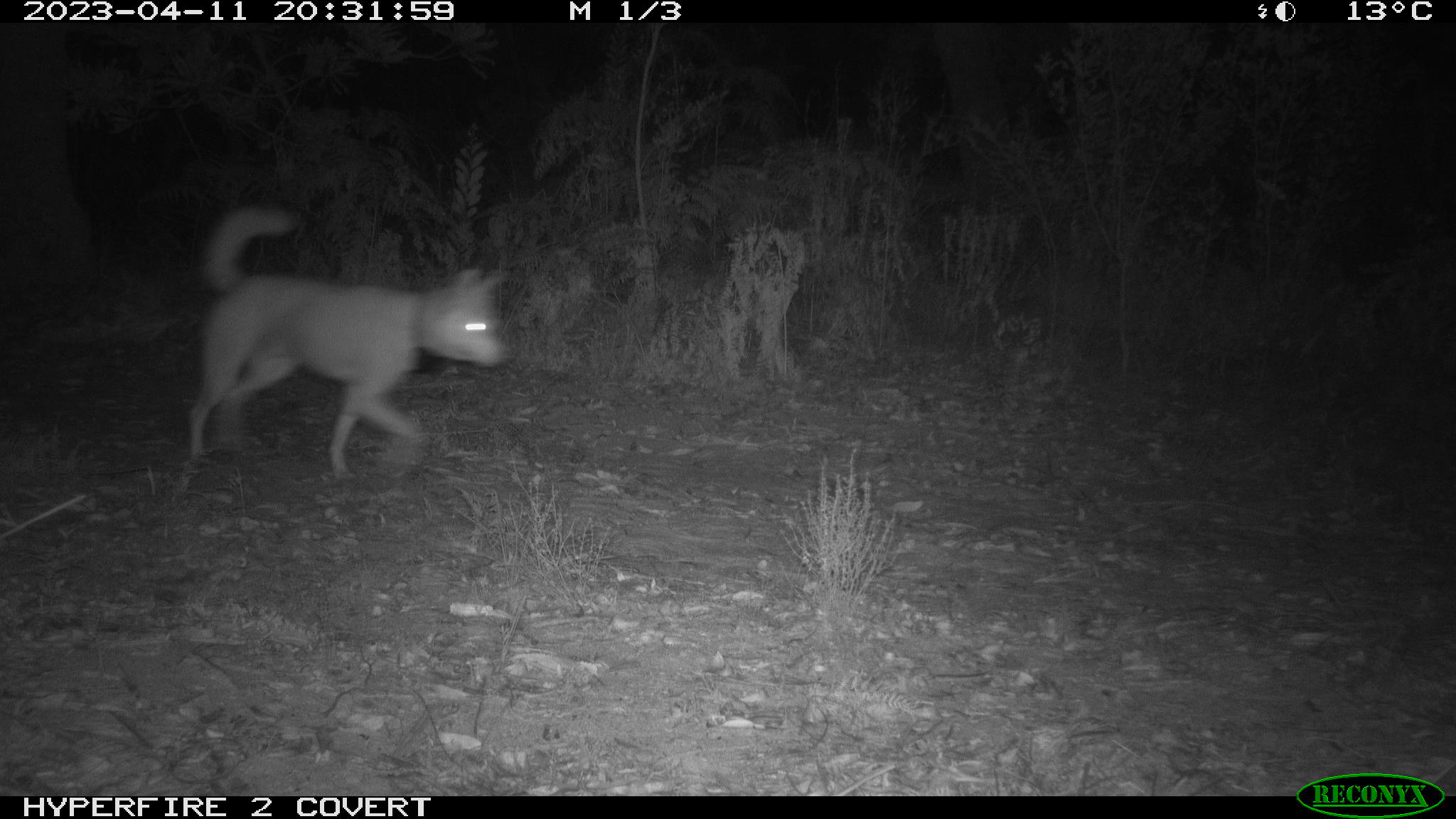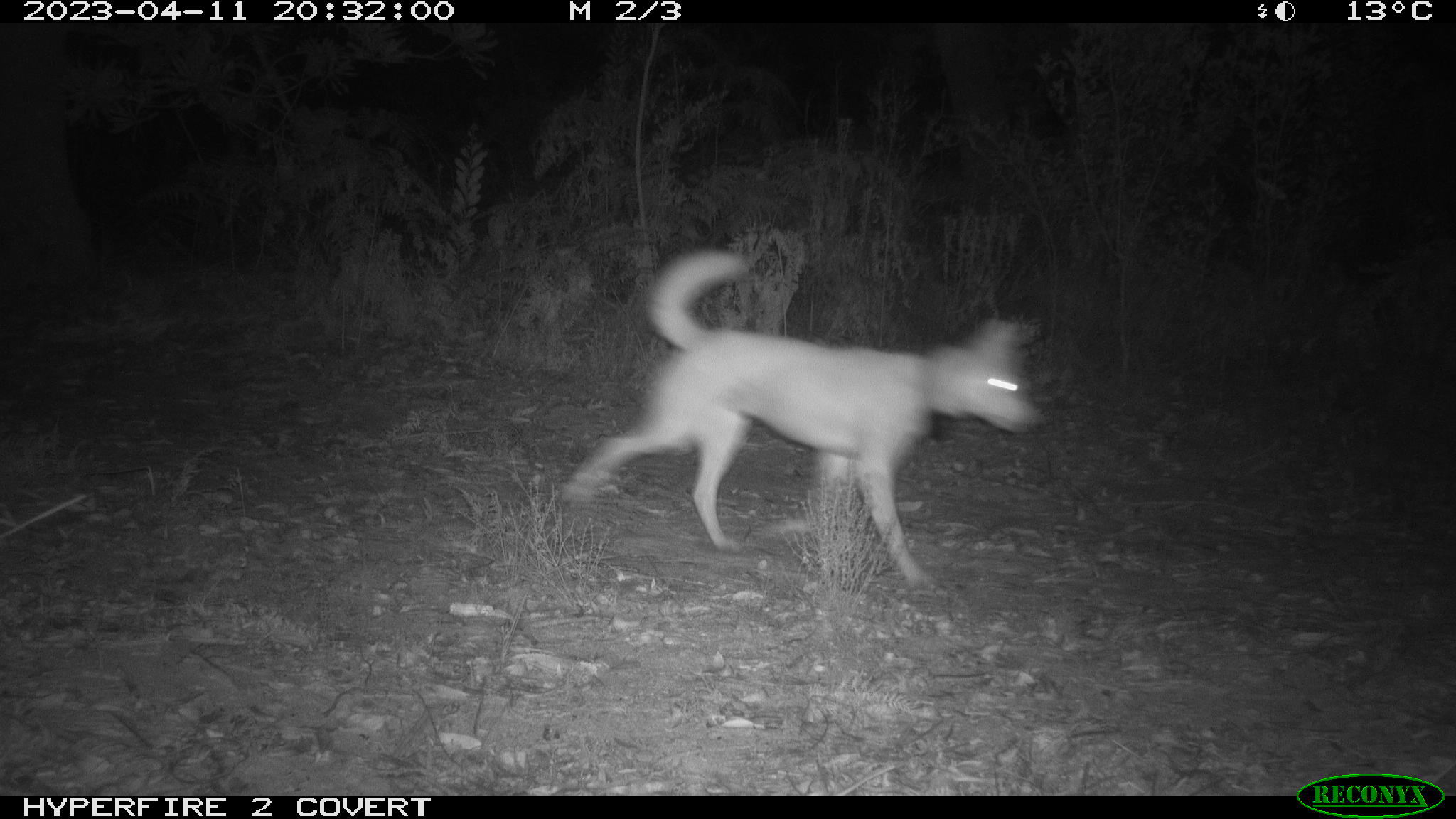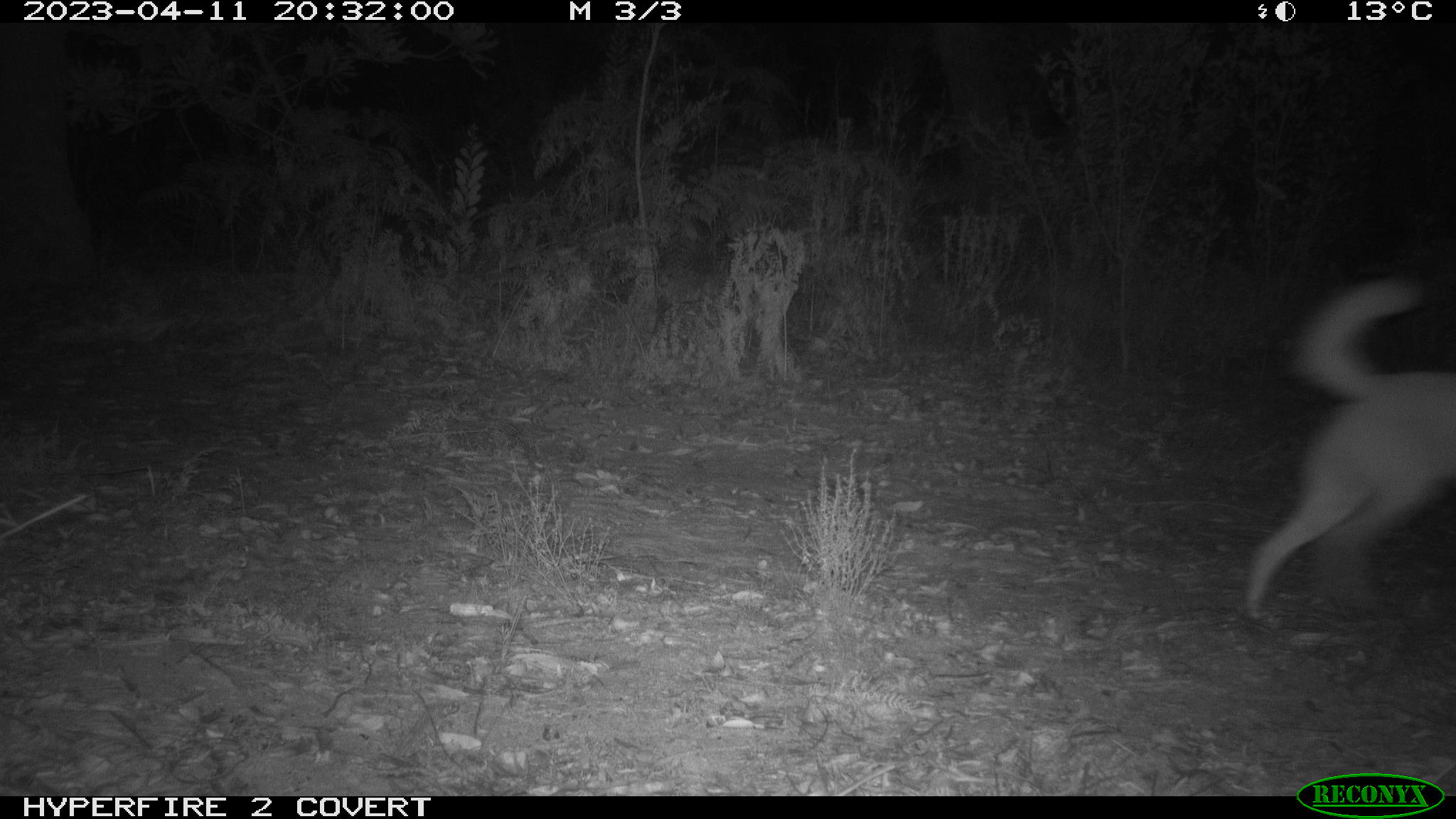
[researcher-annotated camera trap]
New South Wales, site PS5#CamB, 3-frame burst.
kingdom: Animalia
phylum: Chordata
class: Mammalia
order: Carnivora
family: Canidae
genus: Canis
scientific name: Canis familiaris dingo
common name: dingo